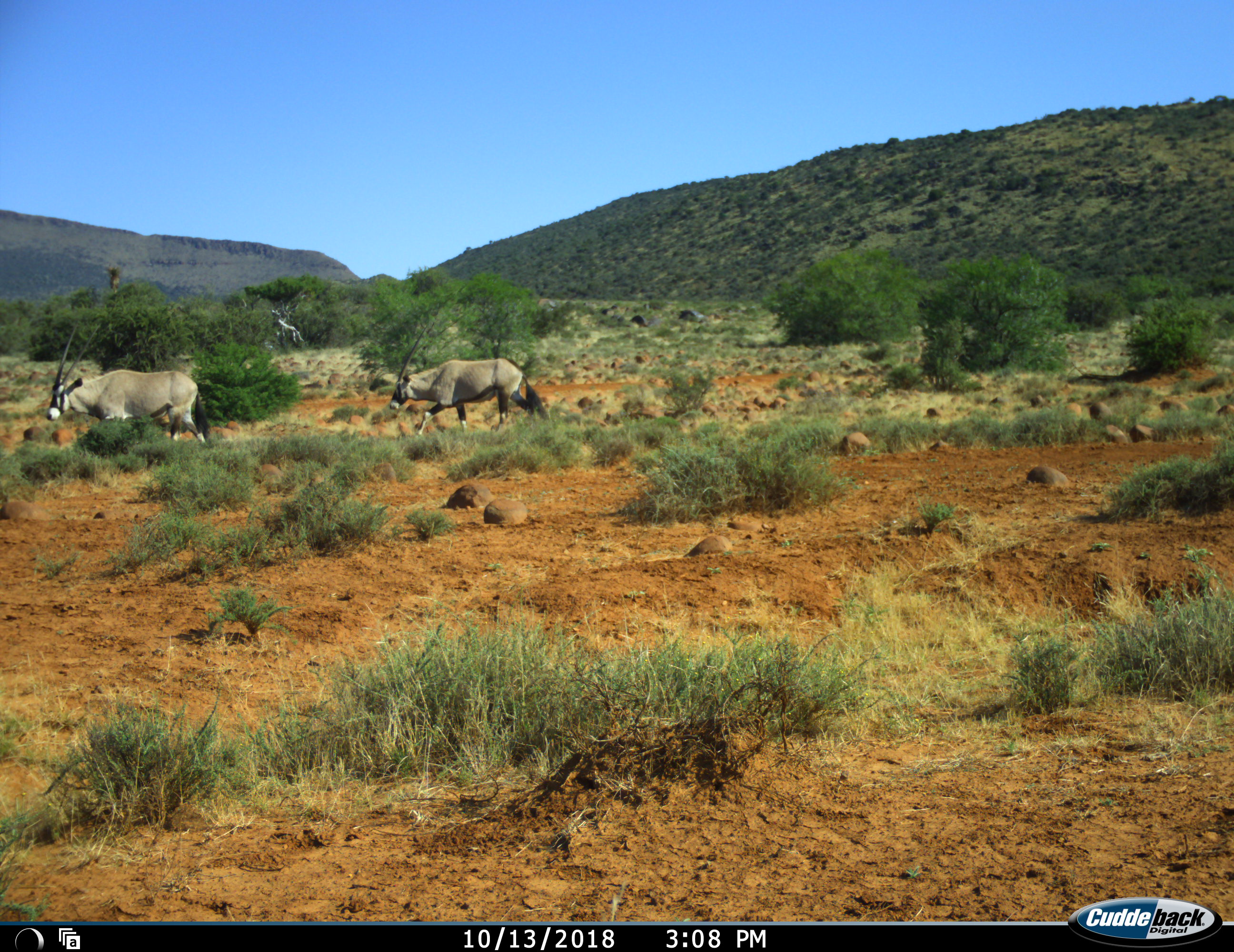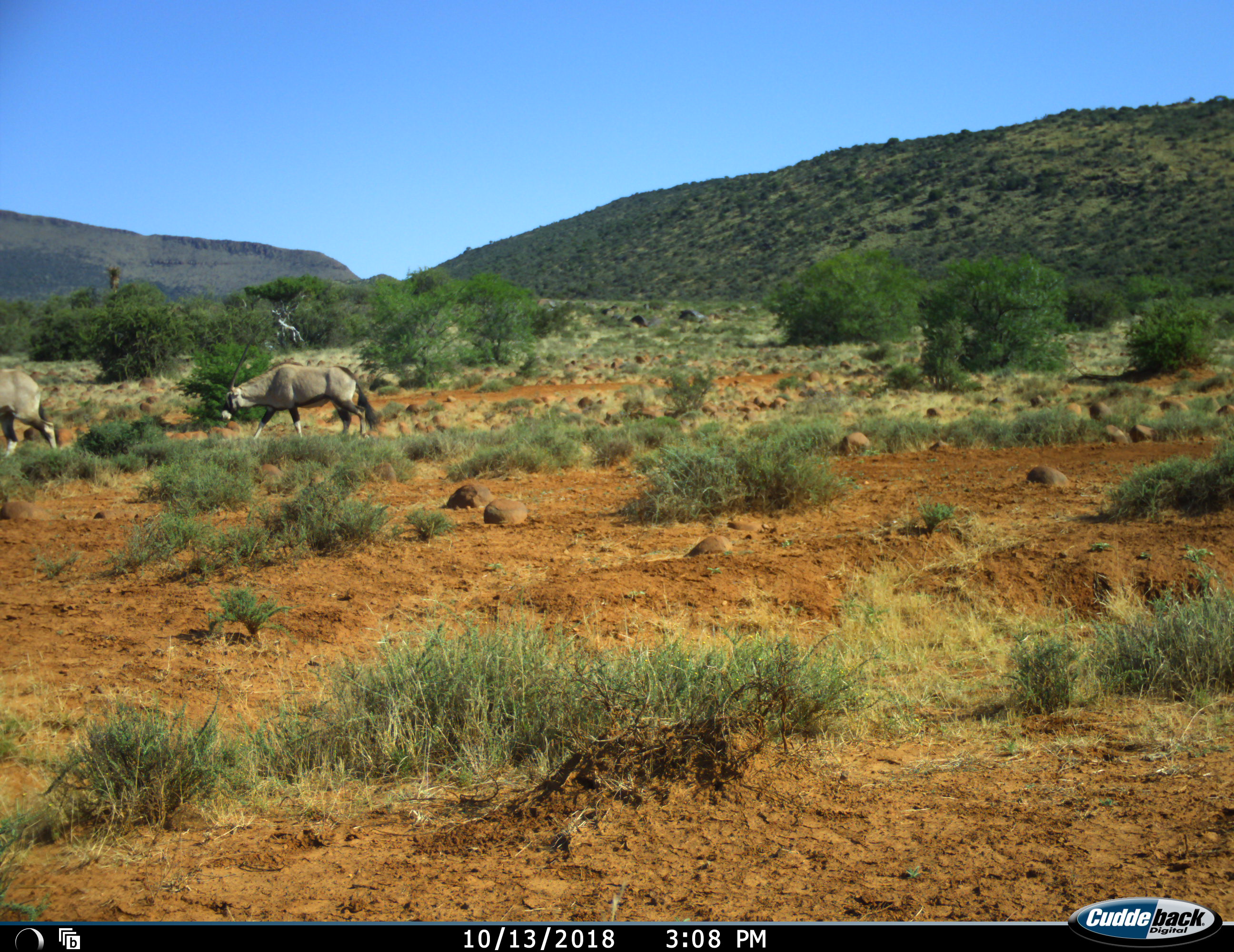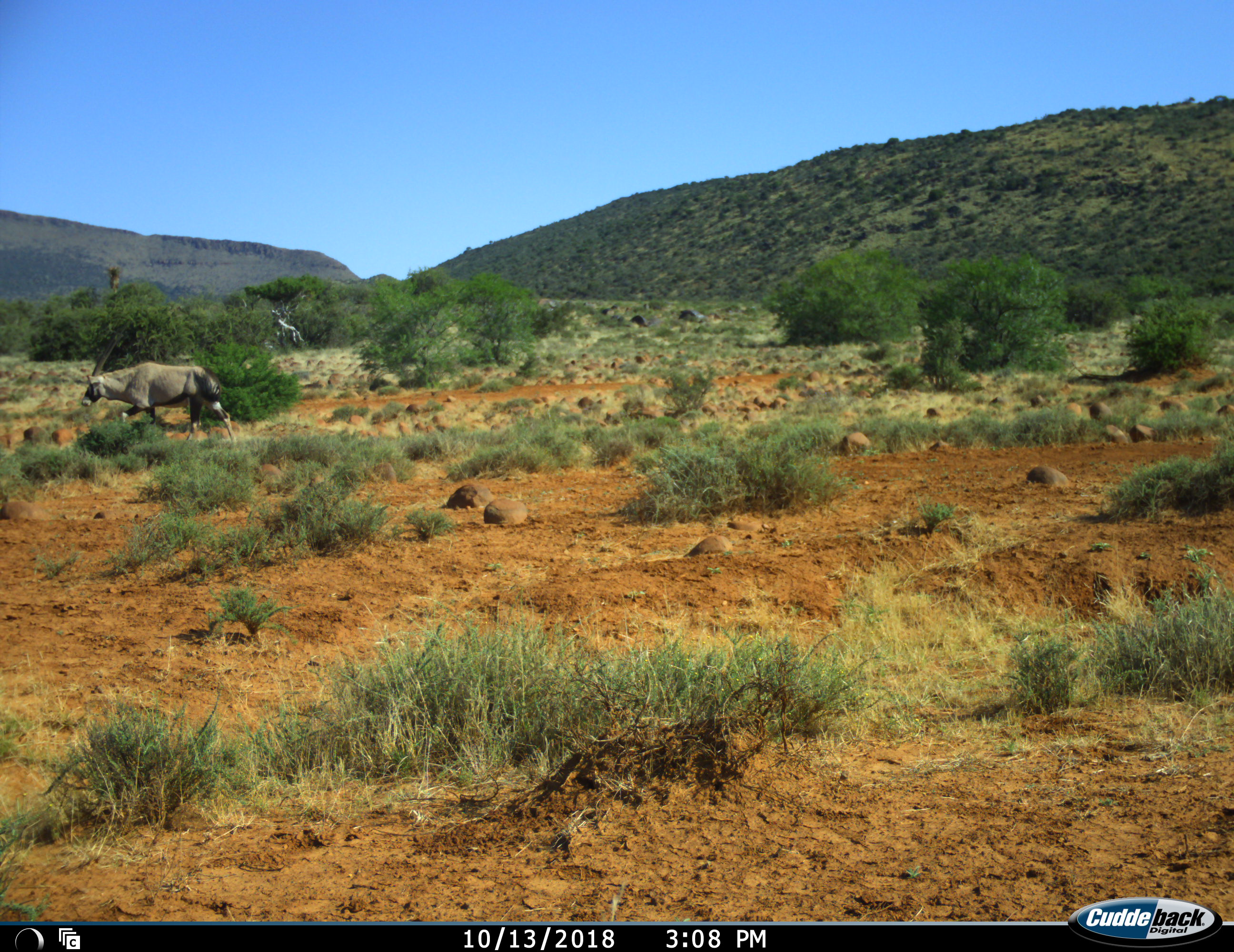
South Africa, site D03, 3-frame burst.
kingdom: Animalia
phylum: Chordata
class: Mammalia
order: Artiodactyla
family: Bovidae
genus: Oryx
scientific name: Oryx gazella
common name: gemsbok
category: gemsbokoryx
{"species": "gemsbokoryx (gemsbok) (Oryx gazella)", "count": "2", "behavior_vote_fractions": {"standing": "0%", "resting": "0%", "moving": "100%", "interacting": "0%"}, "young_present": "0%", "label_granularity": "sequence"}